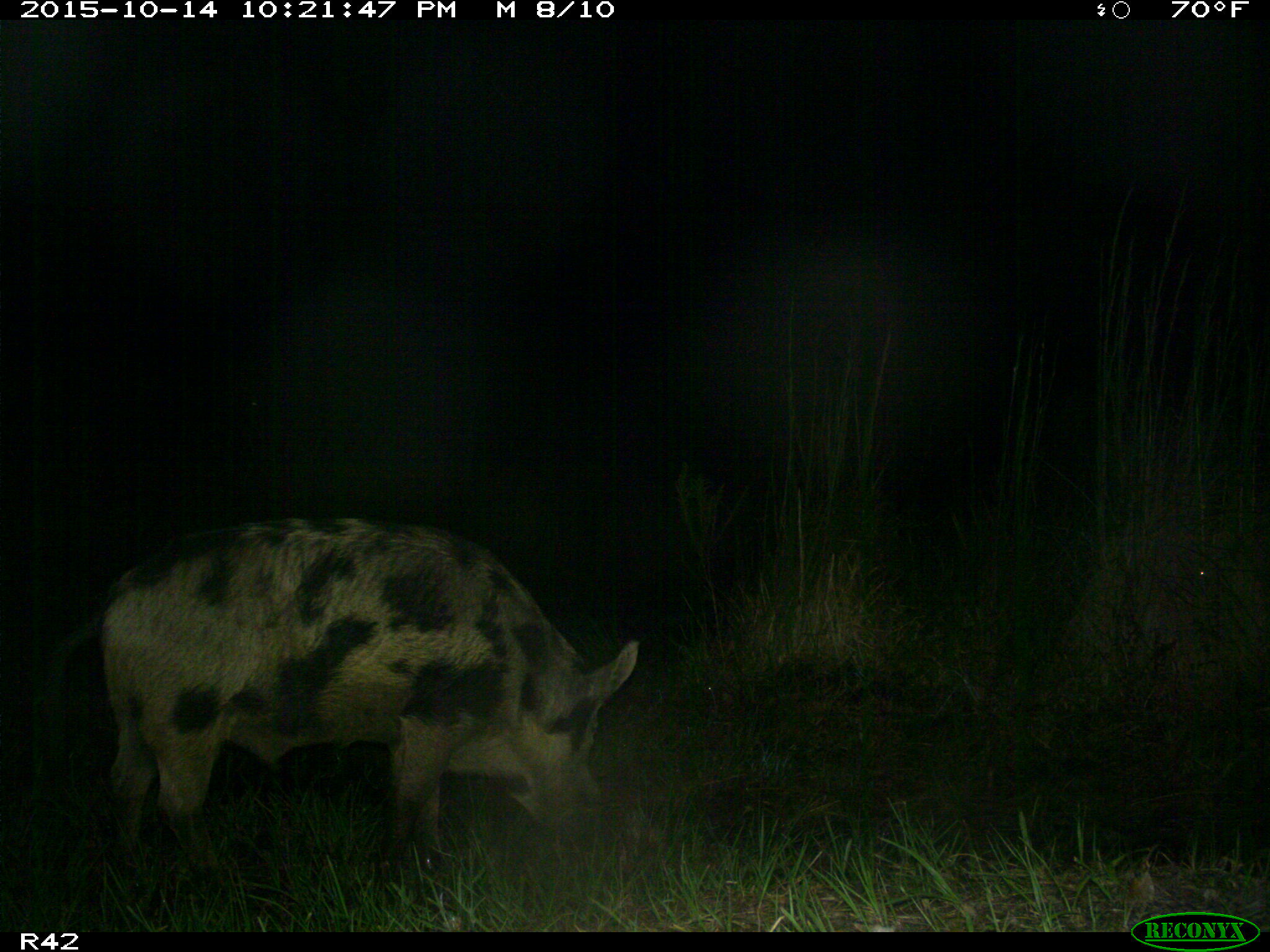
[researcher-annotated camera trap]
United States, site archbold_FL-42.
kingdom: Animalia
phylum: Chordata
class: Mammalia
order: Artiodactyla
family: Suidae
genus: Sus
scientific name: Sus scrofa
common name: wild boar